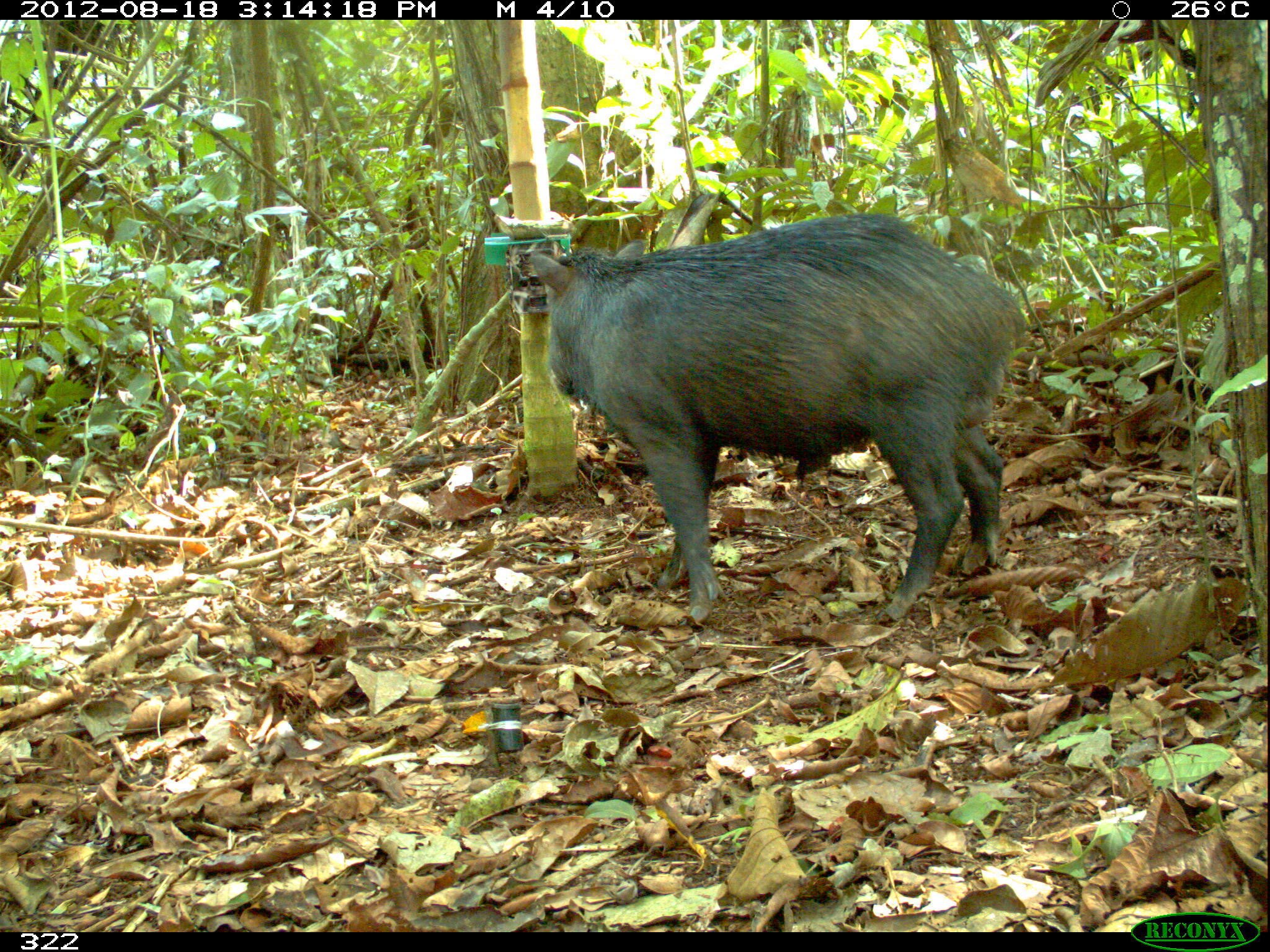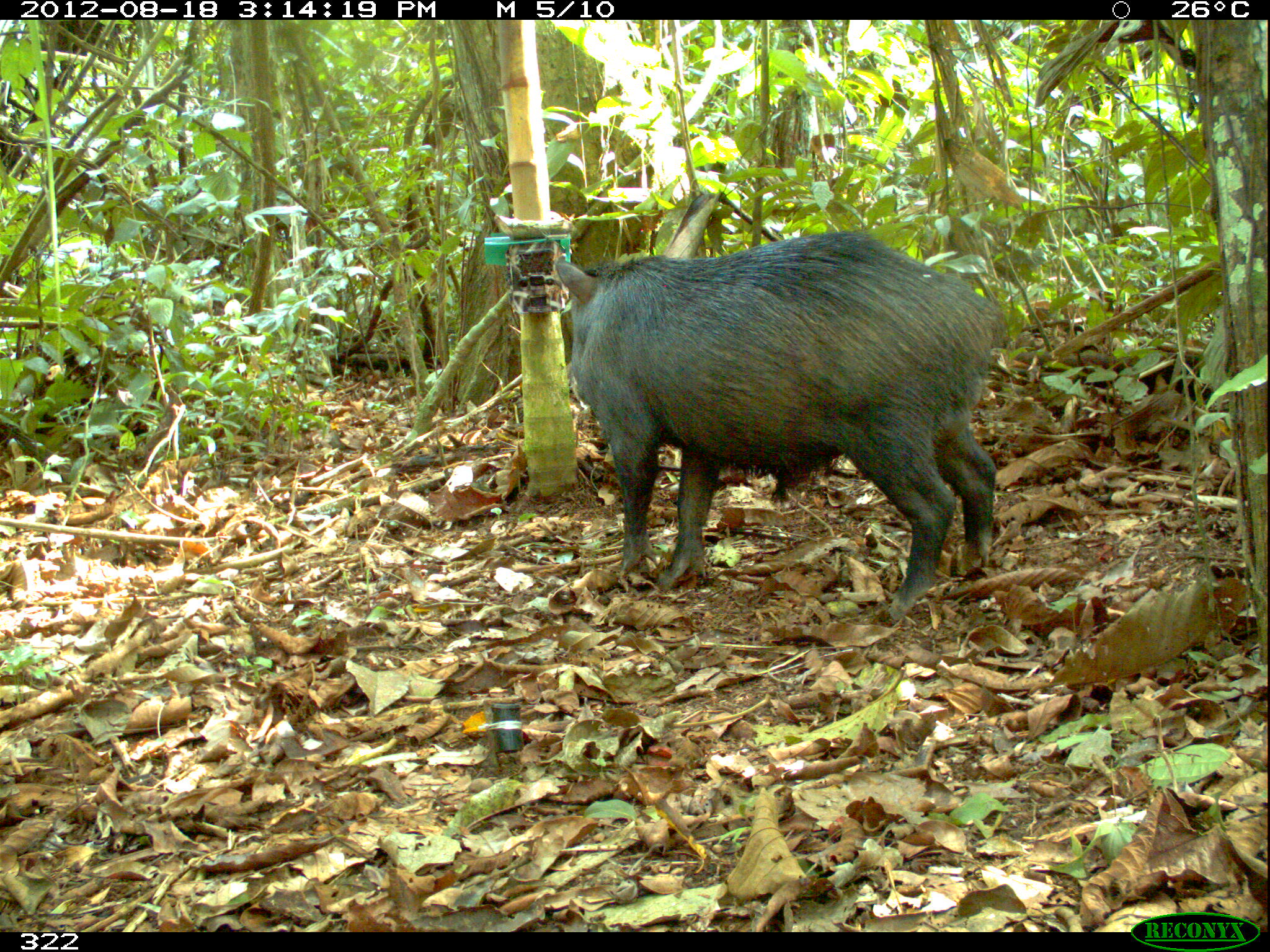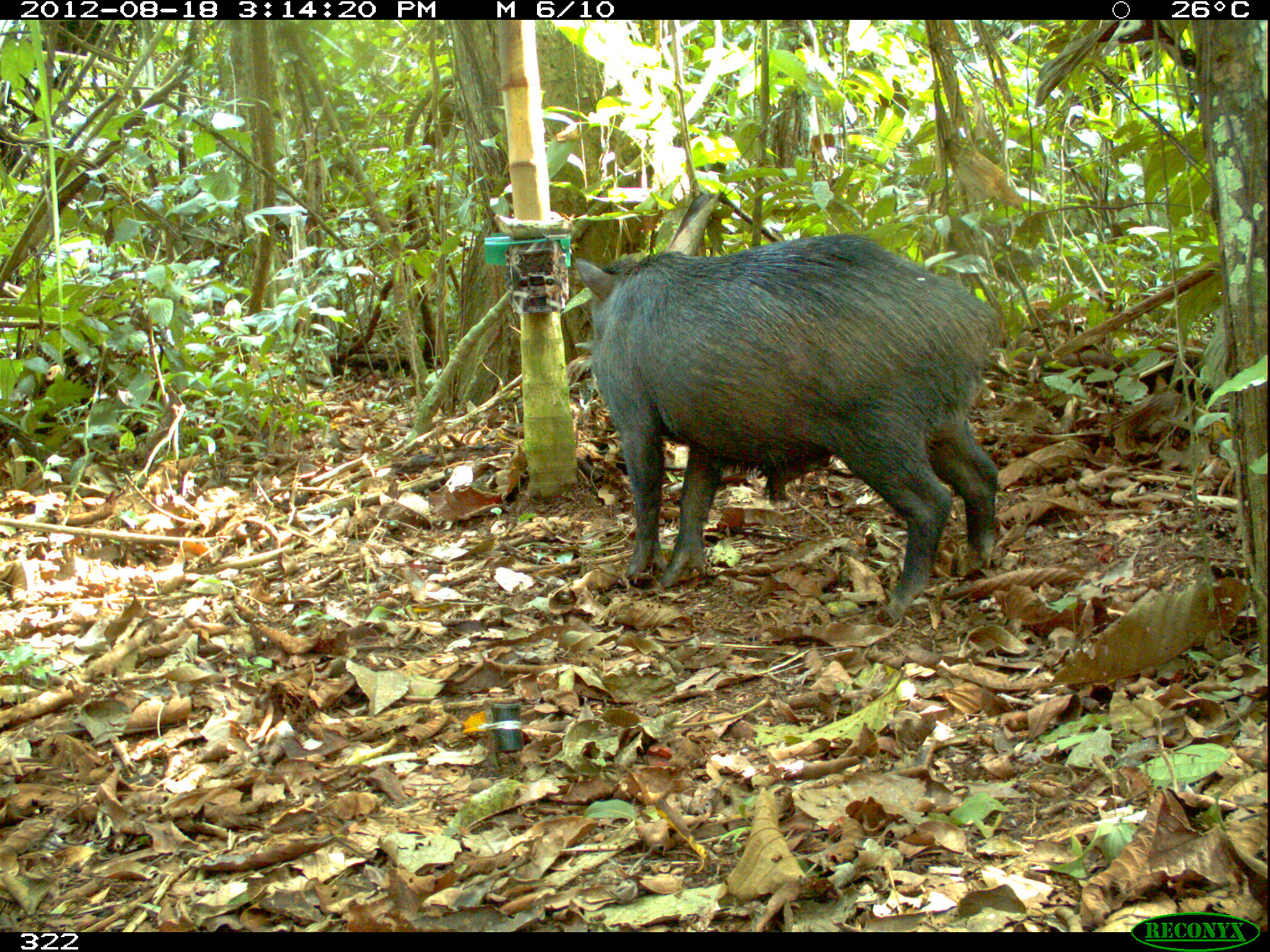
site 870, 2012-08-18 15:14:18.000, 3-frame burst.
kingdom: Animalia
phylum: Chordata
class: Mammalia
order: Artiodactyla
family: Tayassuidae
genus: Tayassu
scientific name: Tayassu pecari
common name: white-lipped peccary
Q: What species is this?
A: Tayassu pecari (white-lipped peccary).